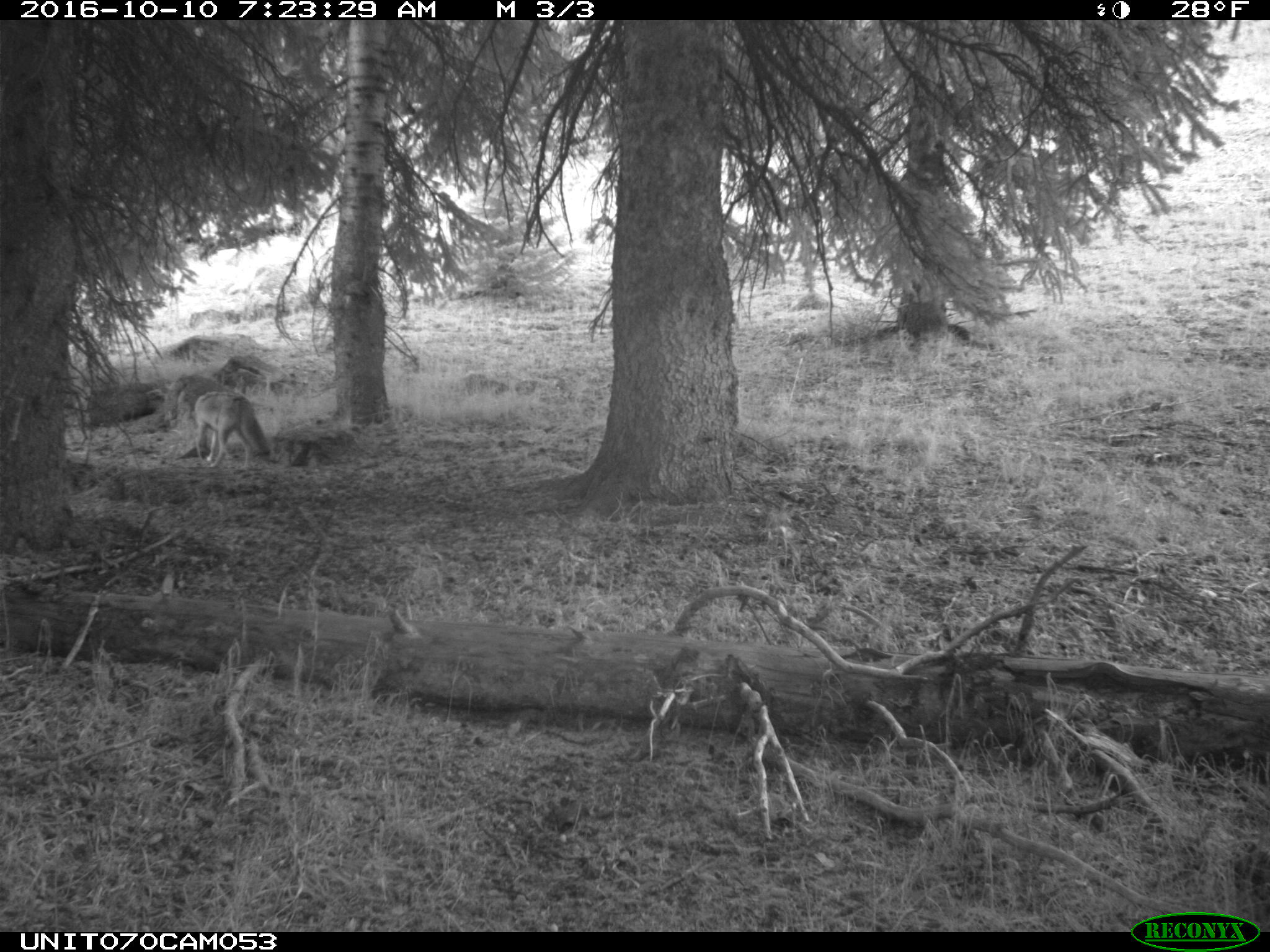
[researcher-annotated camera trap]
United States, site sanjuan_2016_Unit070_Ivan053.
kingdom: Animalia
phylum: Chordata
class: Mammalia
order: Carnivora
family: Canidae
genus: Canis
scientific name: Canis latrans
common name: coyote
Canis latrans (coyote).